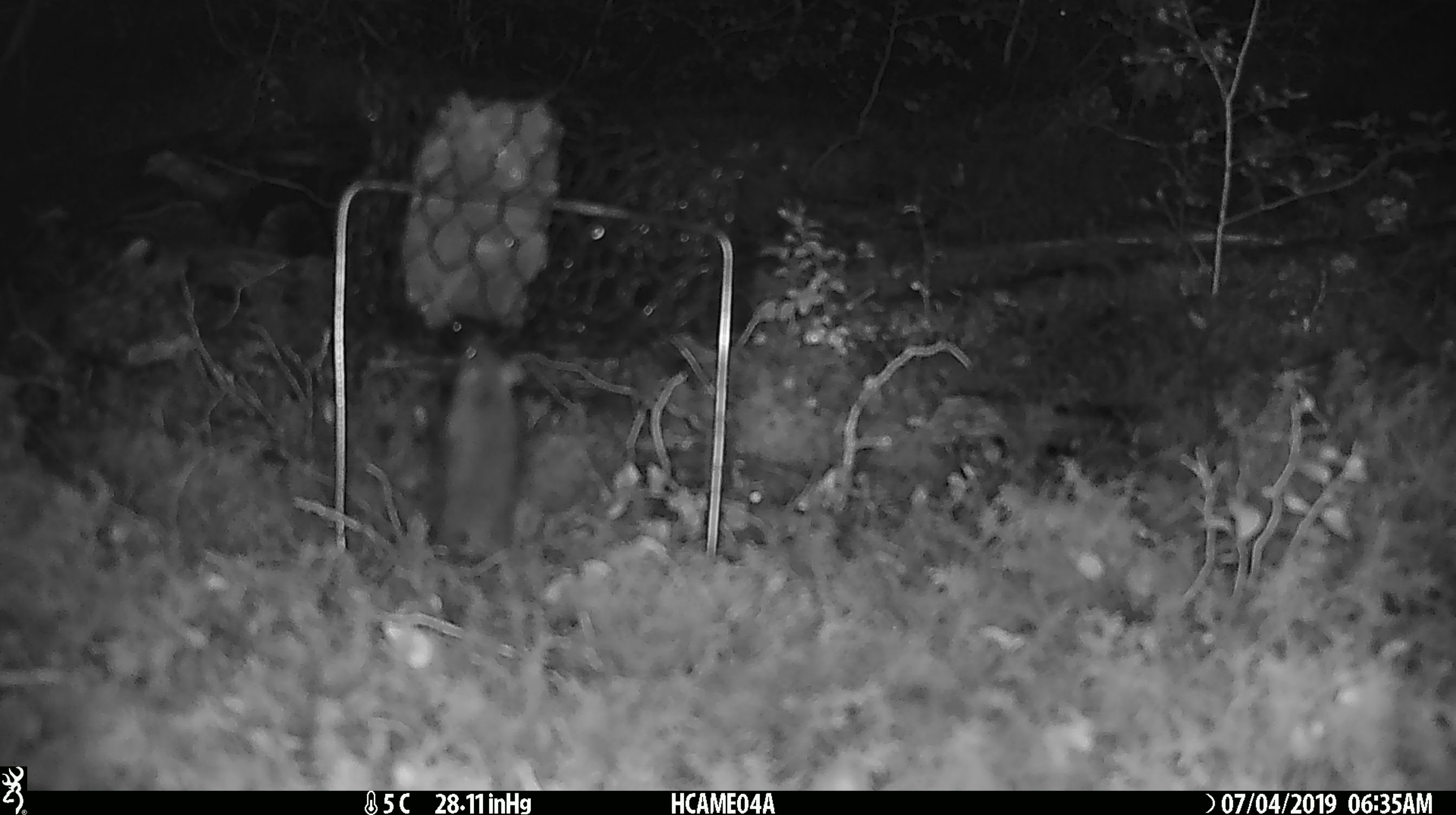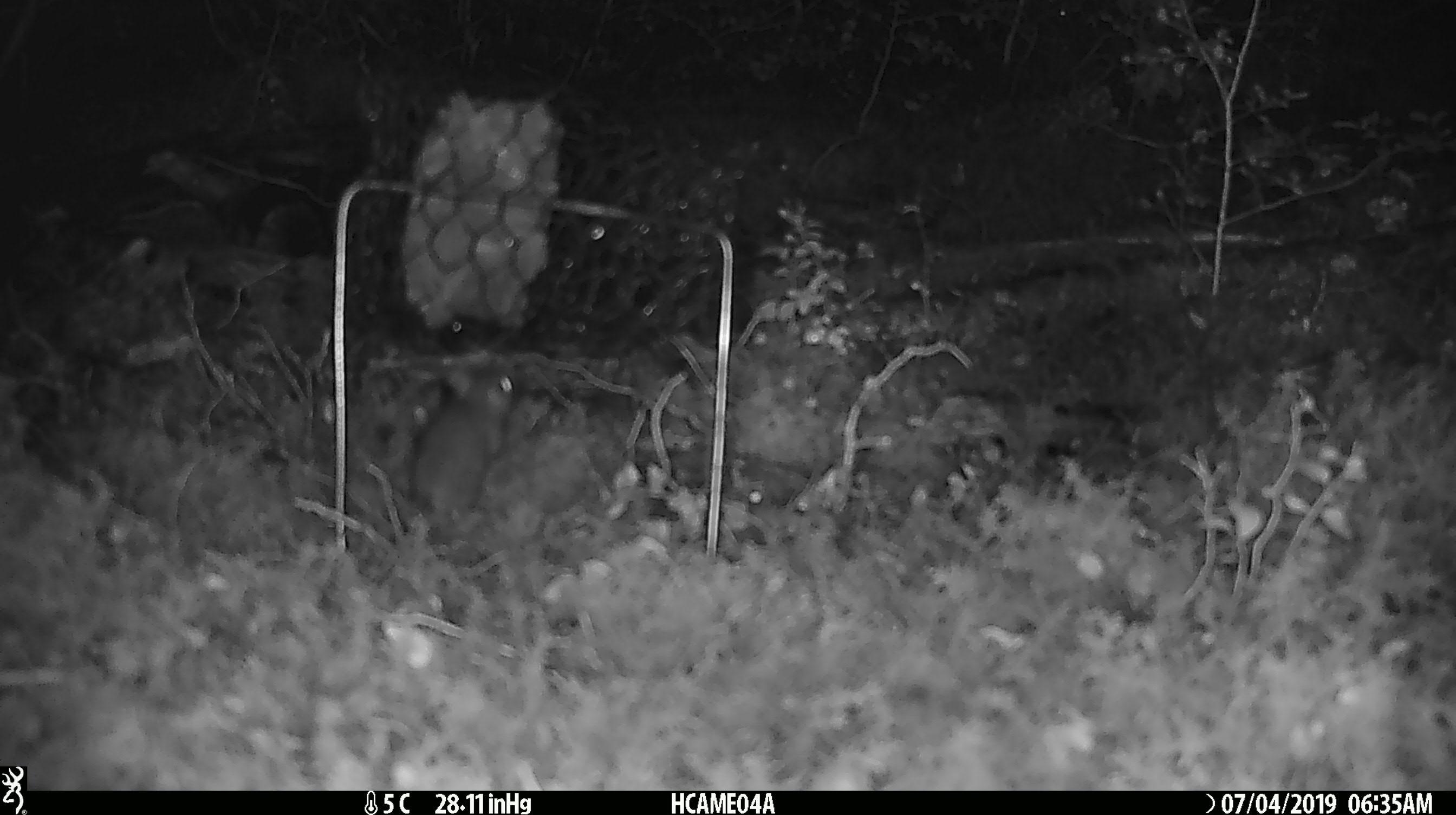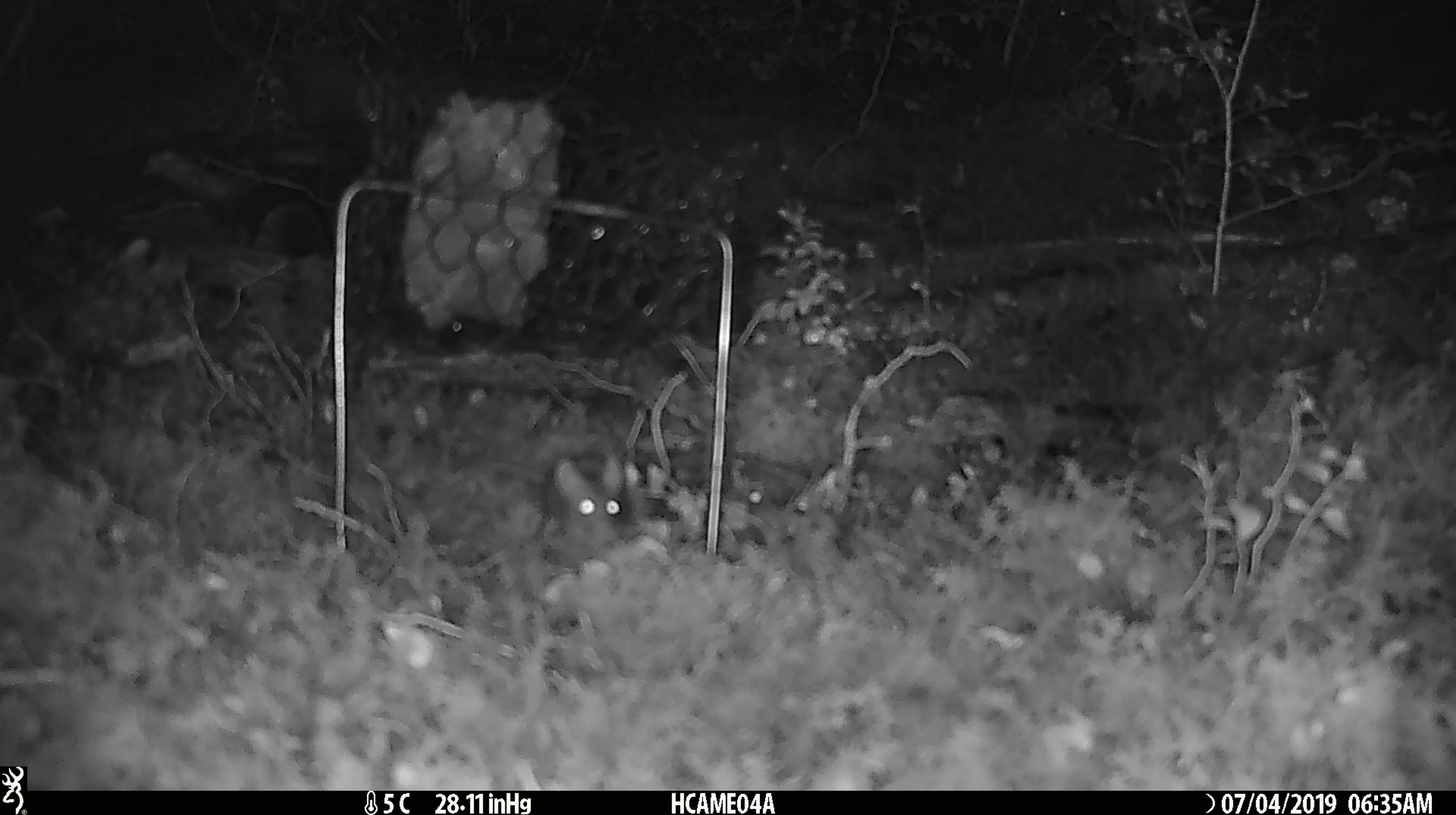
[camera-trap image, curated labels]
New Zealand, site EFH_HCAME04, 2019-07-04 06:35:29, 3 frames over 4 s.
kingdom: Animalia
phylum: Chordata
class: Mammalia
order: Rodentia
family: Muridae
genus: Mus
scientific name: Mus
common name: mouse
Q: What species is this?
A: Mouse (Mus).